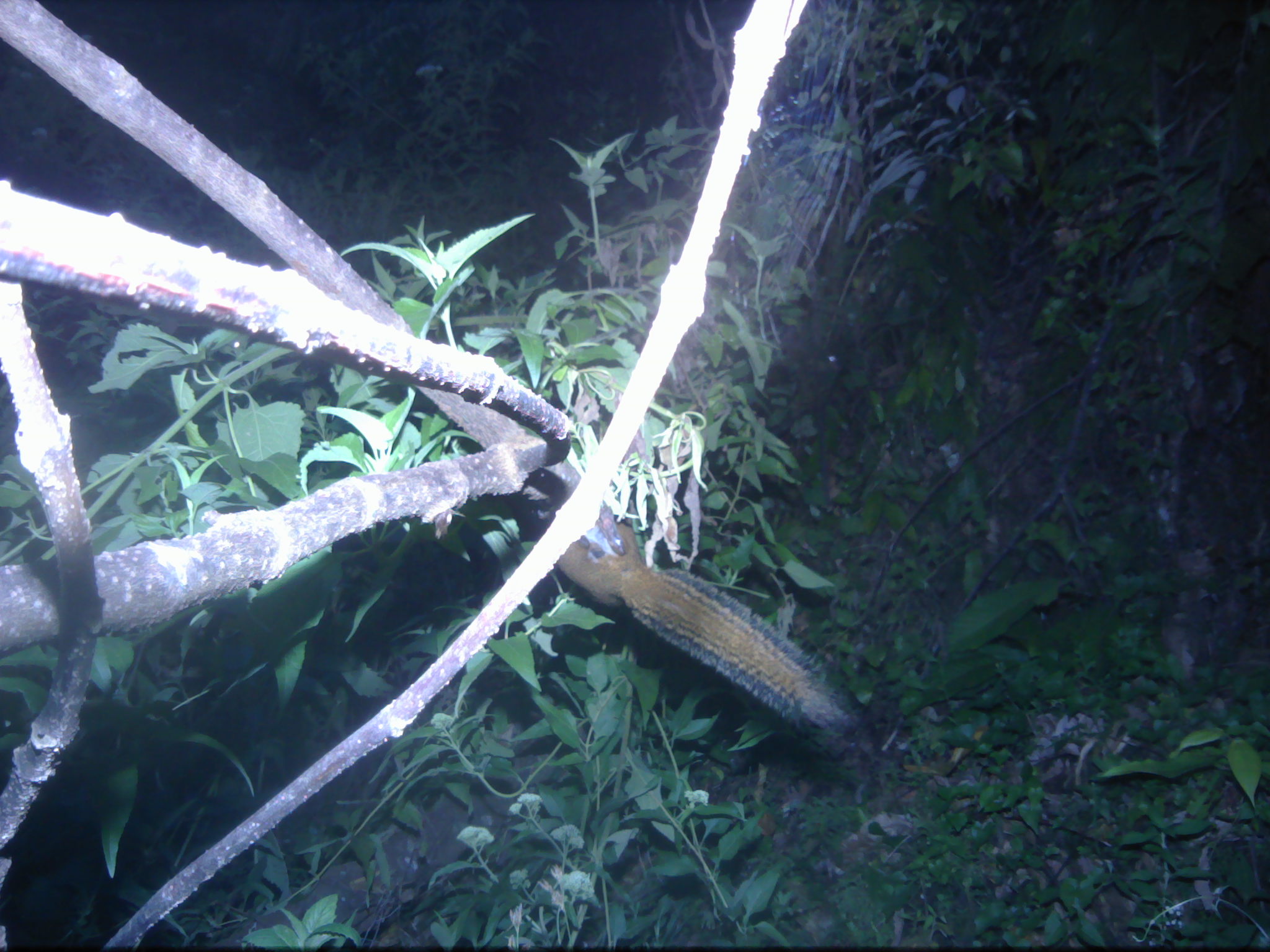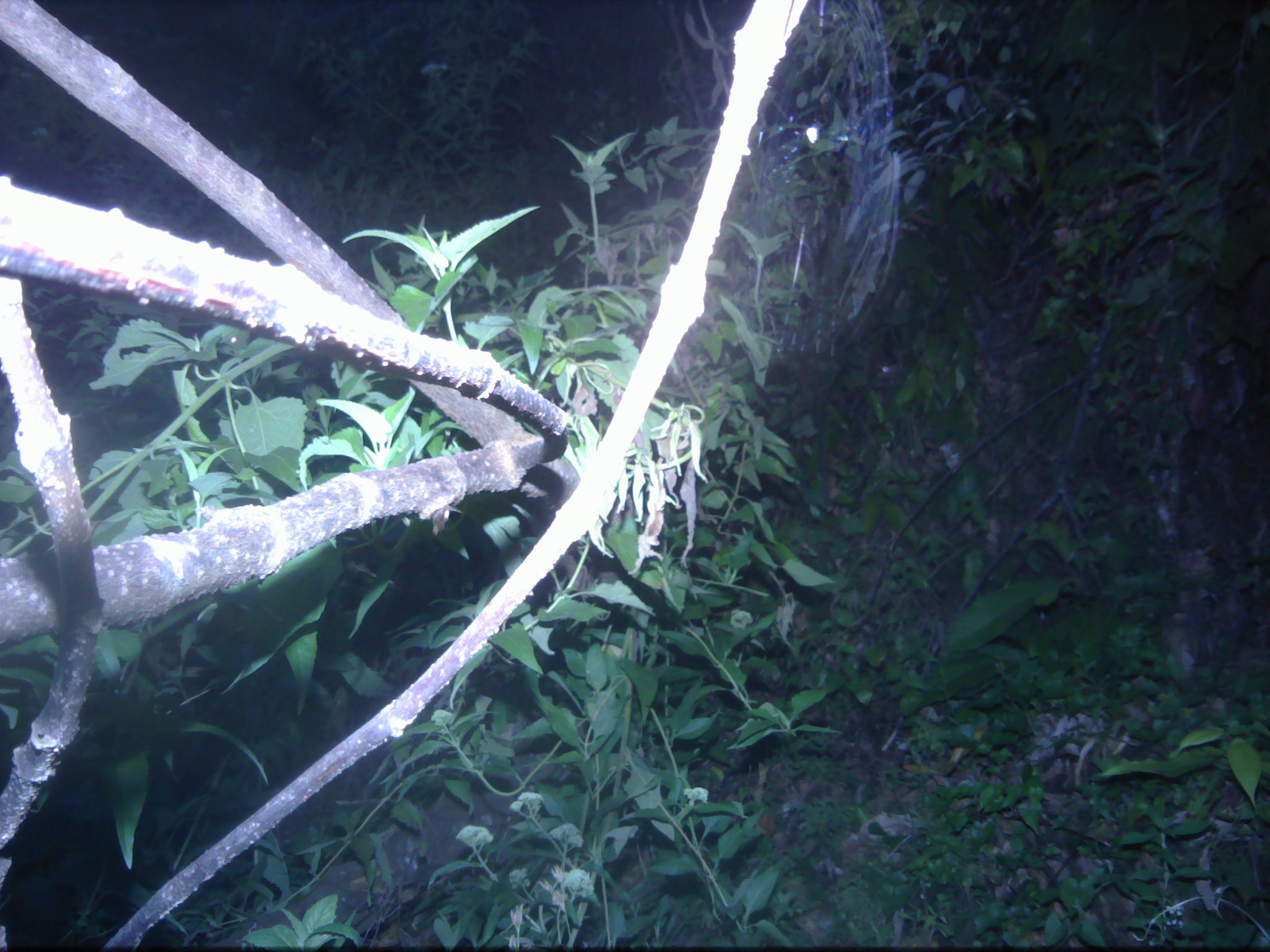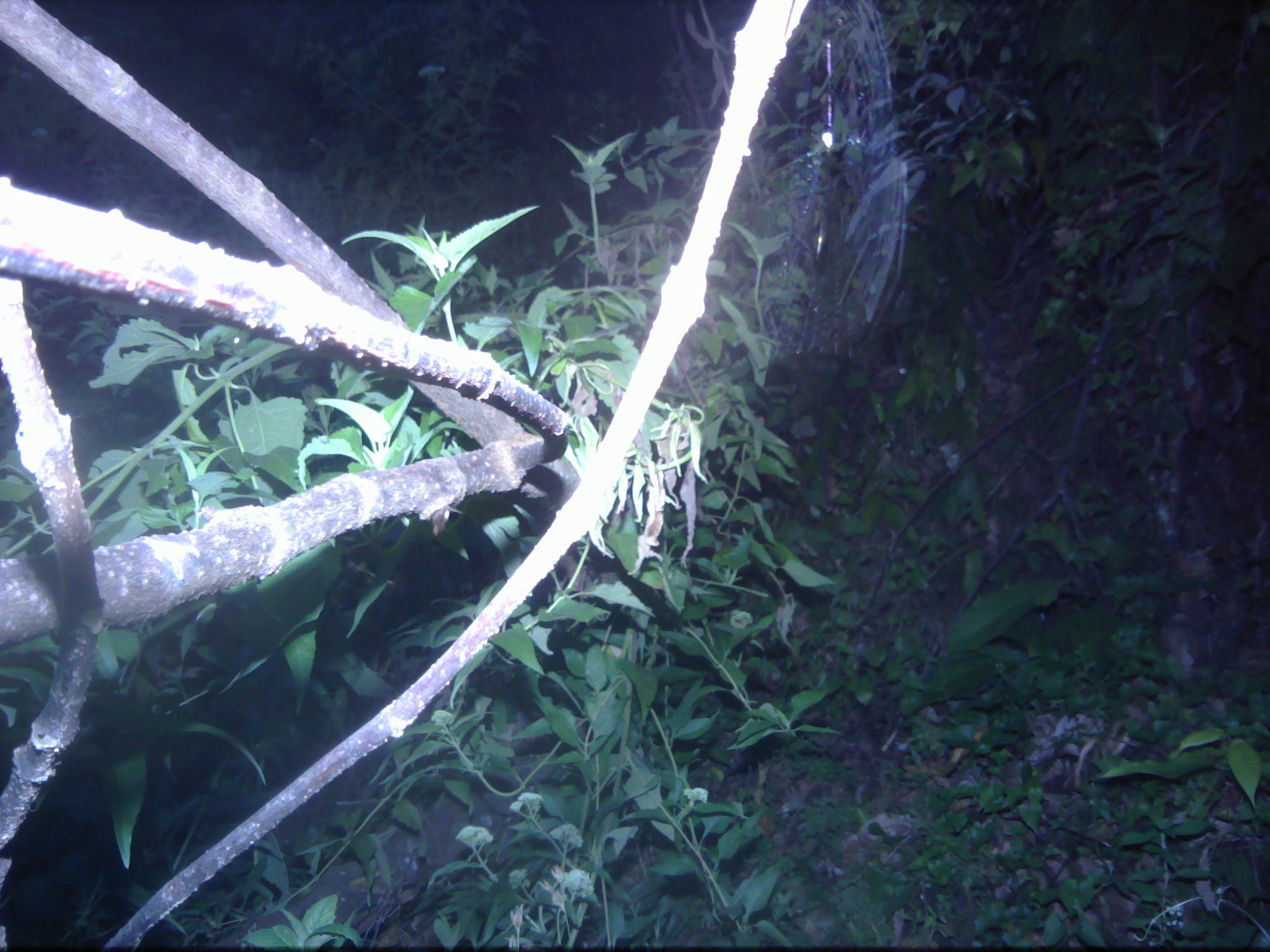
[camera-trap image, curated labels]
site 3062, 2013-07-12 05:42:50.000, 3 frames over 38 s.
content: unidentified animal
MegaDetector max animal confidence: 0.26